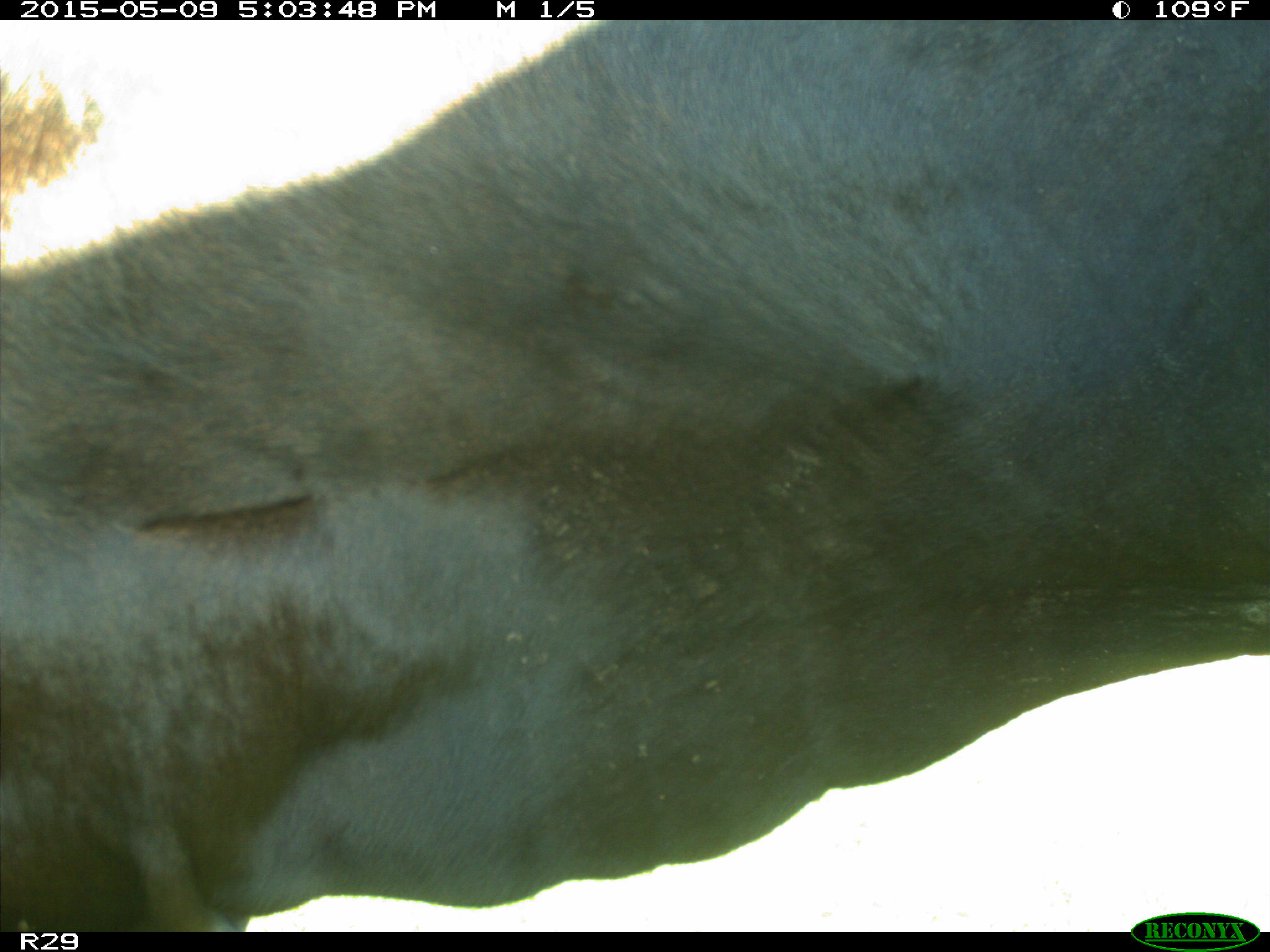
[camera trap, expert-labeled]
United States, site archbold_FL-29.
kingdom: Animalia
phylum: Chordata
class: Mammalia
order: Artiodactyla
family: Bovidae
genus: Bos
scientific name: Bos taurus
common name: domestic cow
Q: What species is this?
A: Bos taurus (domestic cow).